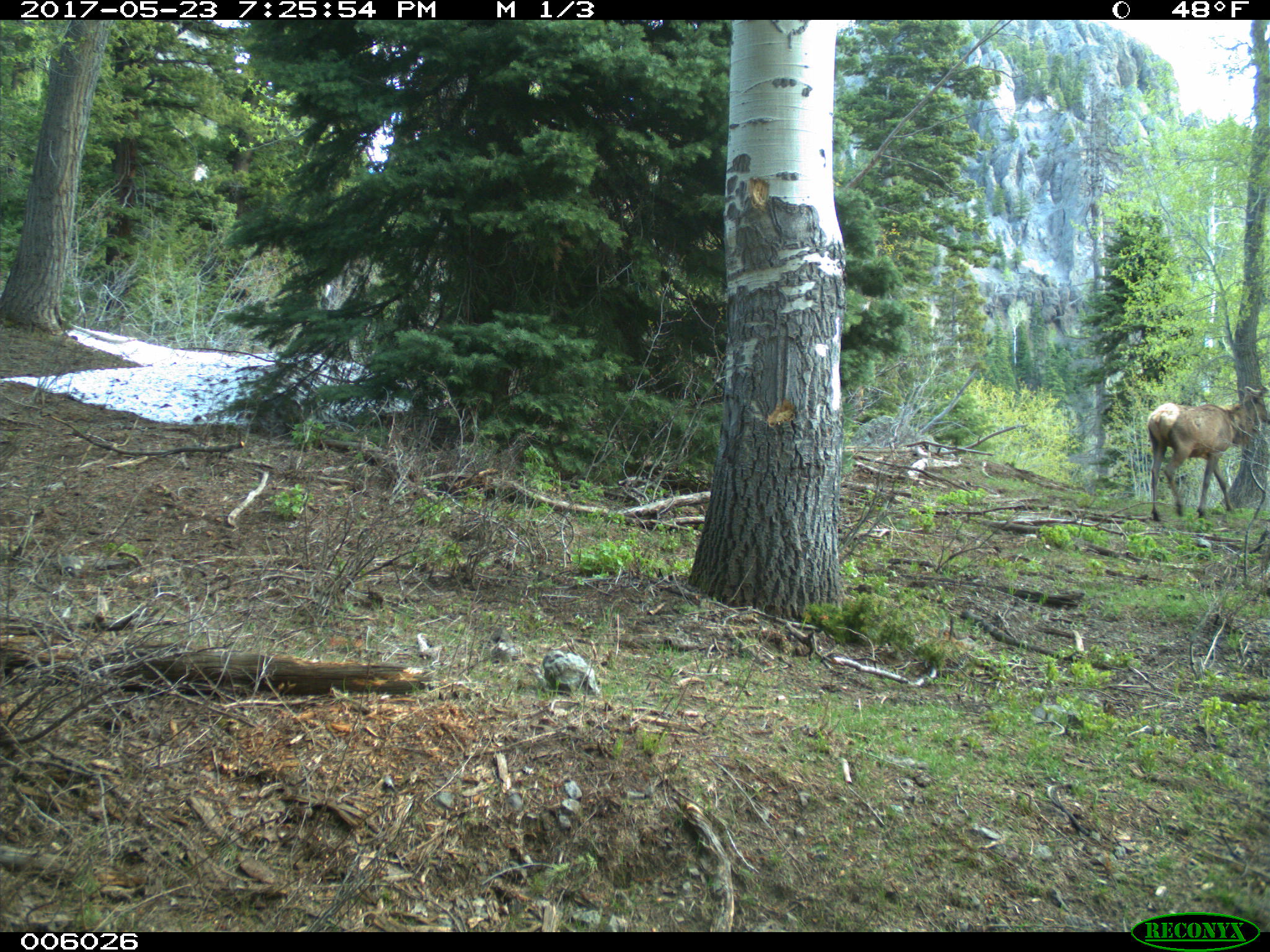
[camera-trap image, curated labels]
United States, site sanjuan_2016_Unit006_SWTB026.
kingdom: Animalia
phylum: Chordata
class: Mammalia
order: Artiodactyla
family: Cervidae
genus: Cervus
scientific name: Cervus elaphus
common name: red deer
Cervus elaphus (red deer).